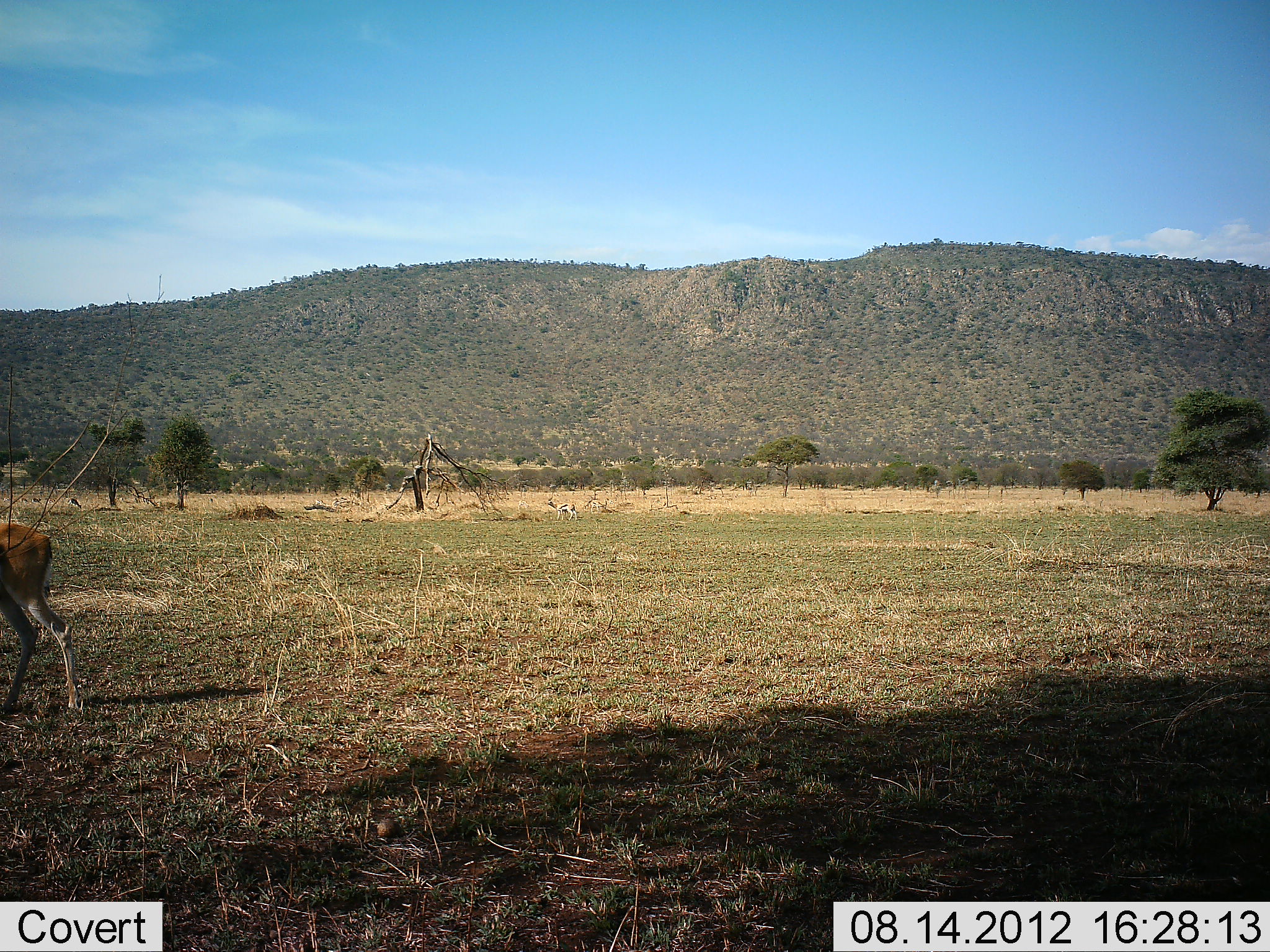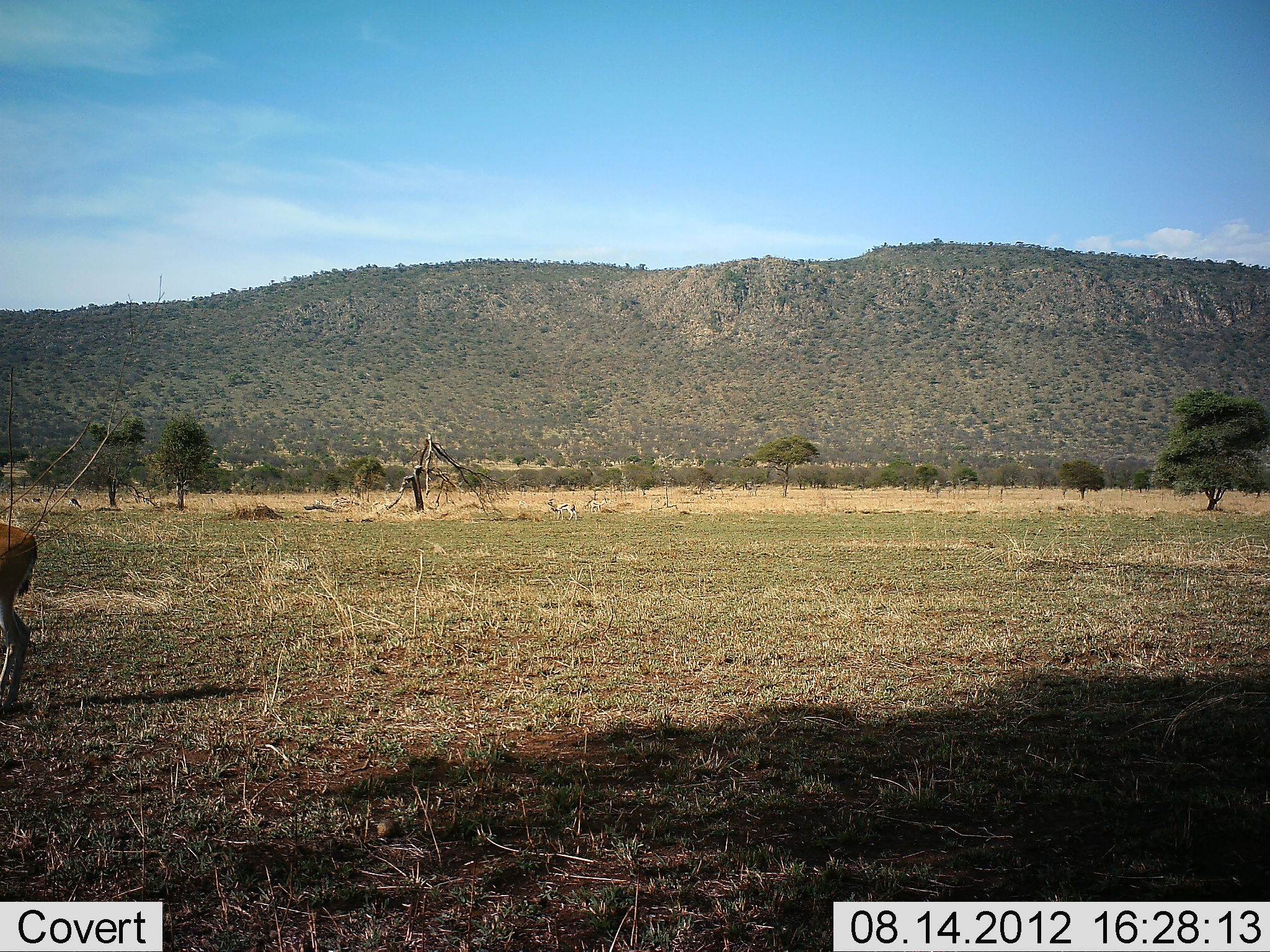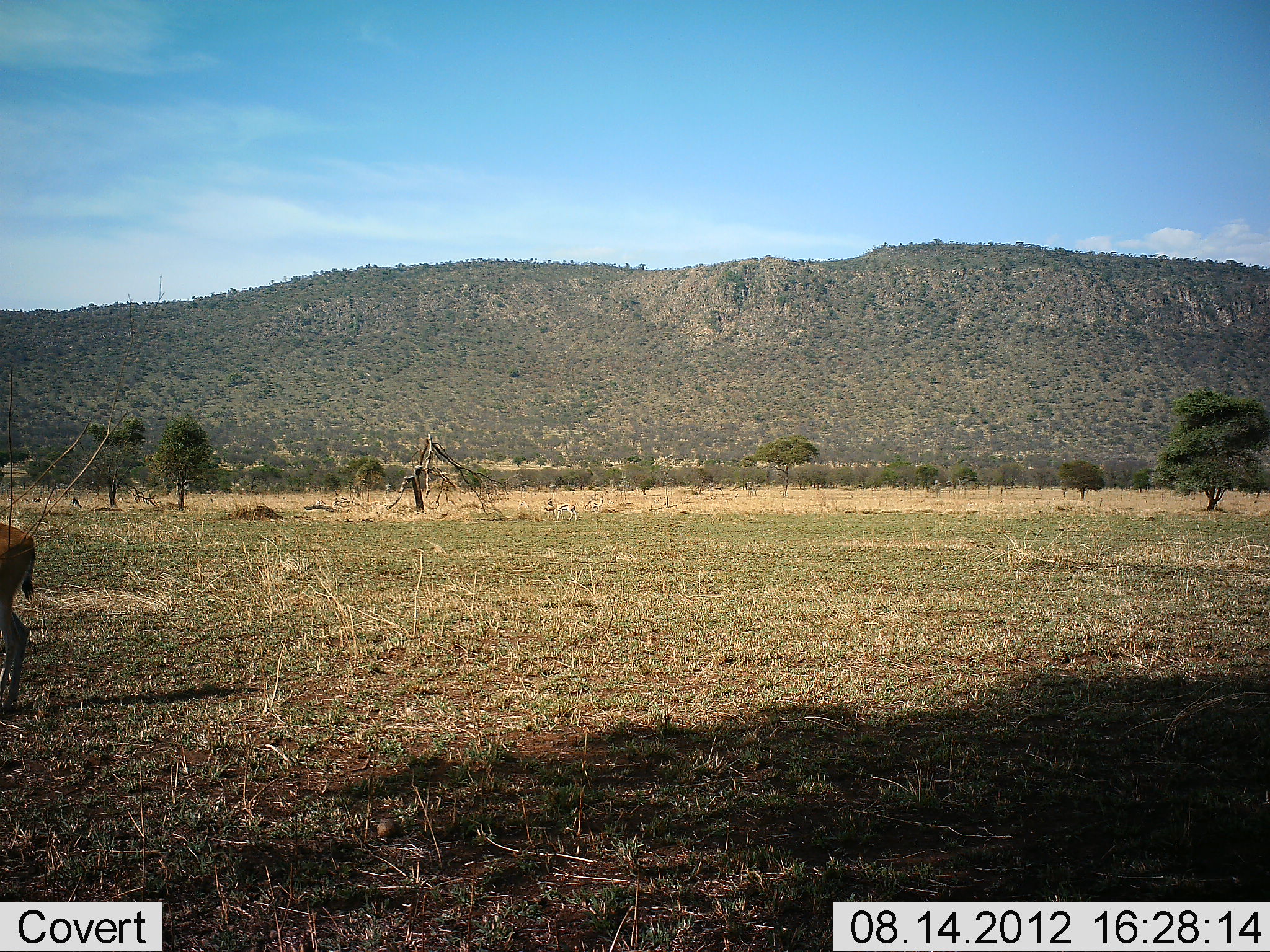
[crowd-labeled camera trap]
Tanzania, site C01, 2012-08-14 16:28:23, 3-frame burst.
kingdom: Animalia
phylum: Chordata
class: Mammalia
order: Artiodactyla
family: Bovidae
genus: Eudorcas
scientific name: Eudorcas thomsonii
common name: thomson's gazelle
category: gazellethomsons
Gazellethomsons (thomson's gazelle) (Eudorcas thomsonii), count 1. Behavior (volunteer vote fractions): standing 67%, resting 0%, moving 33%, interacting 0%. Young present (vote fraction): 0%. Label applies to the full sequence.